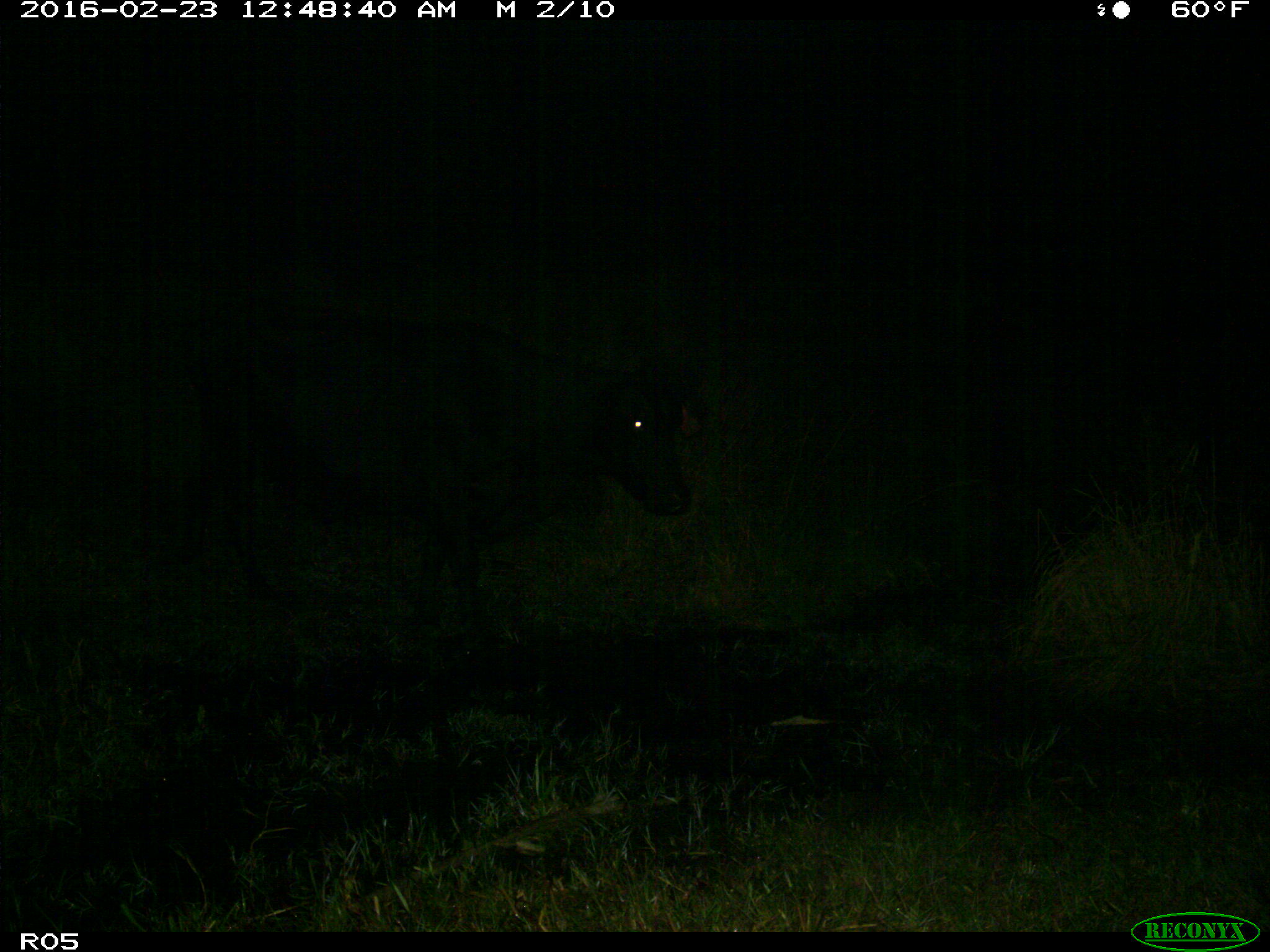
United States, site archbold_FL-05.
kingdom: Animalia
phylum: Chordata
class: Mammalia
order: Artiodactyla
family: Bovidae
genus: Bos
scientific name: Bos taurus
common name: domestic cow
Bos taurus (domestic cow).